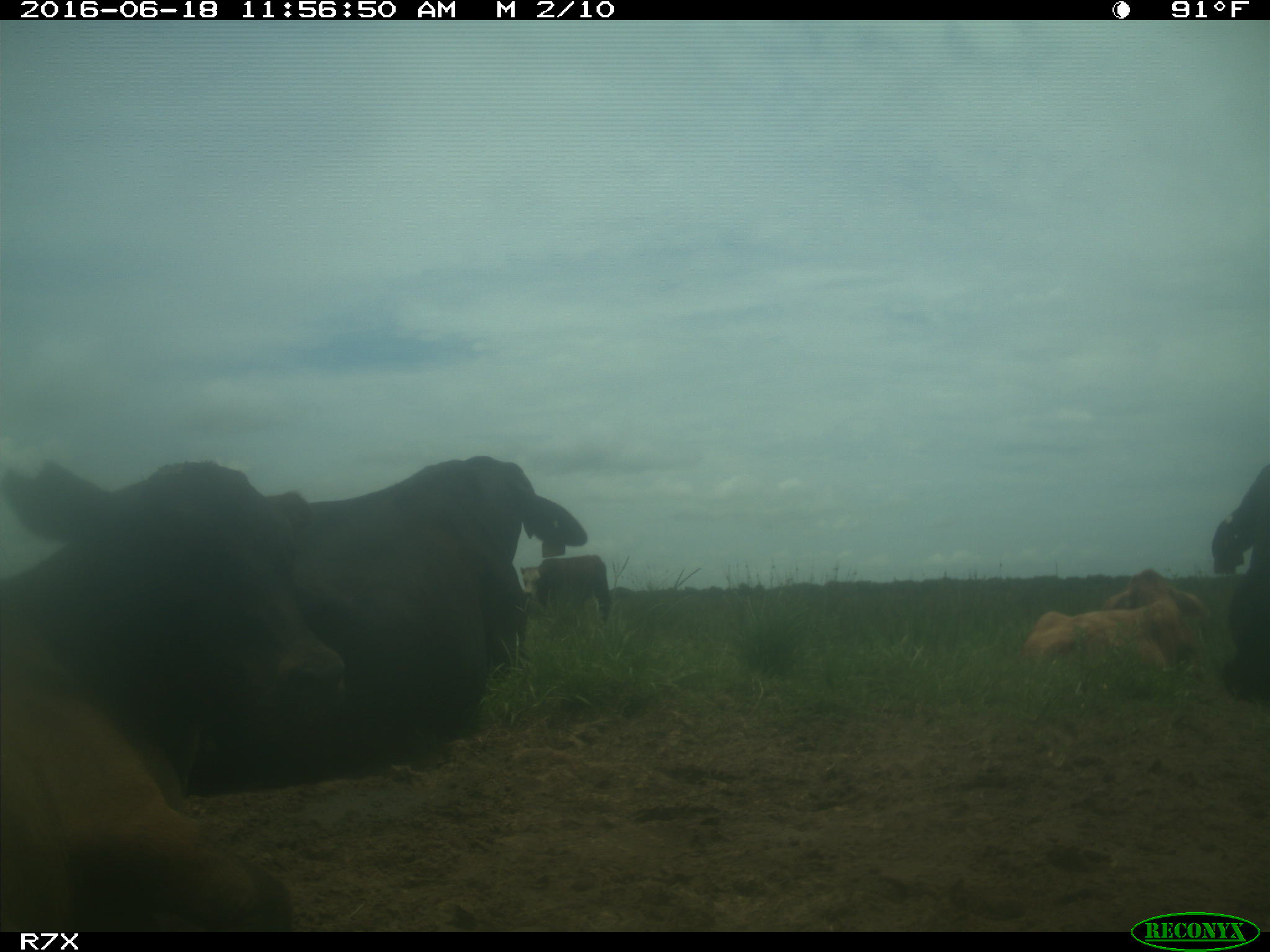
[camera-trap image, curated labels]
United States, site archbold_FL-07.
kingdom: Animalia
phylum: Chordata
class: Mammalia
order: Artiodactyla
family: Bovidae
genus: Bos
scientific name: Bos taurus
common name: domestic cow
Bos taurus (domestic cow).